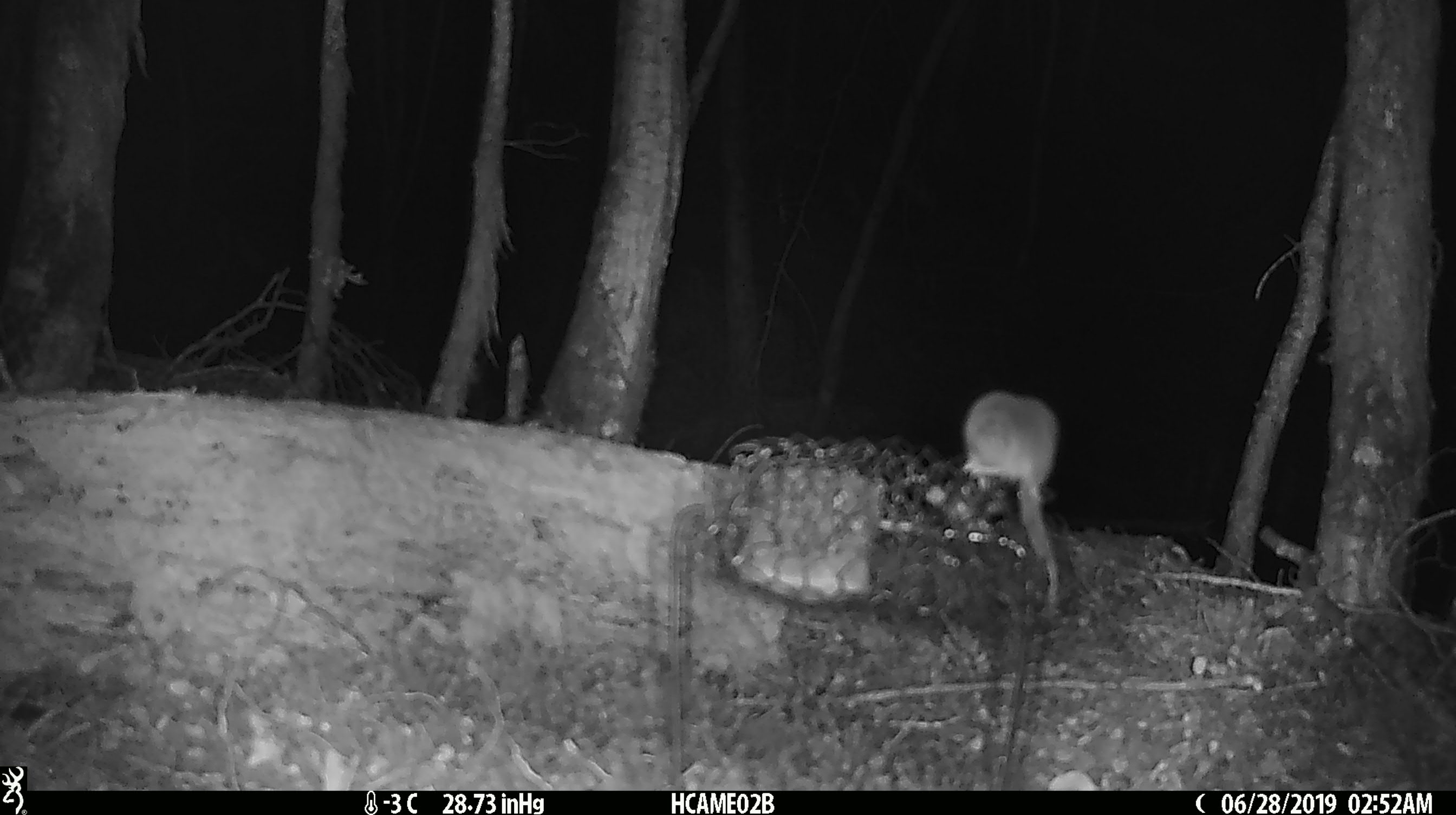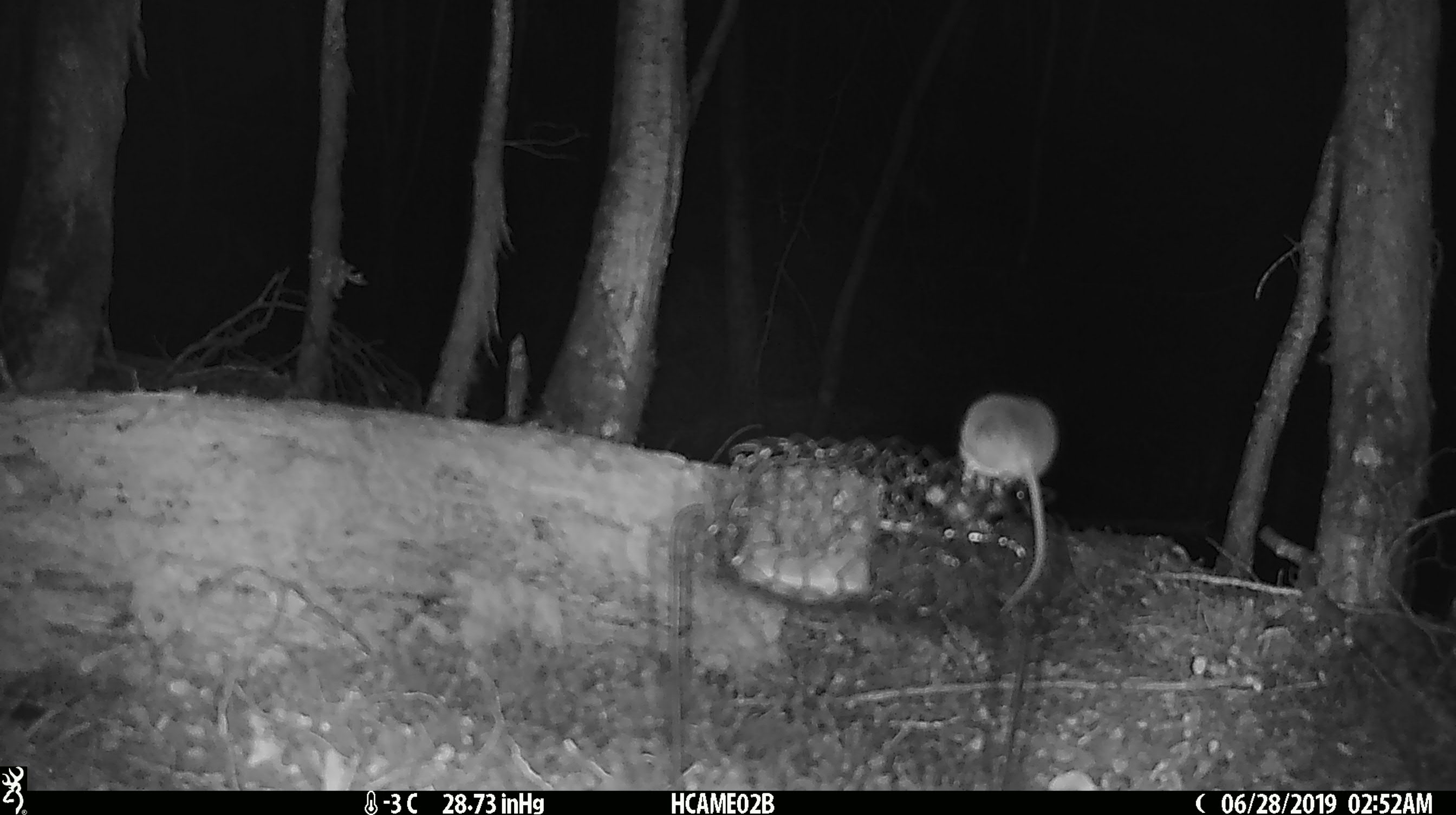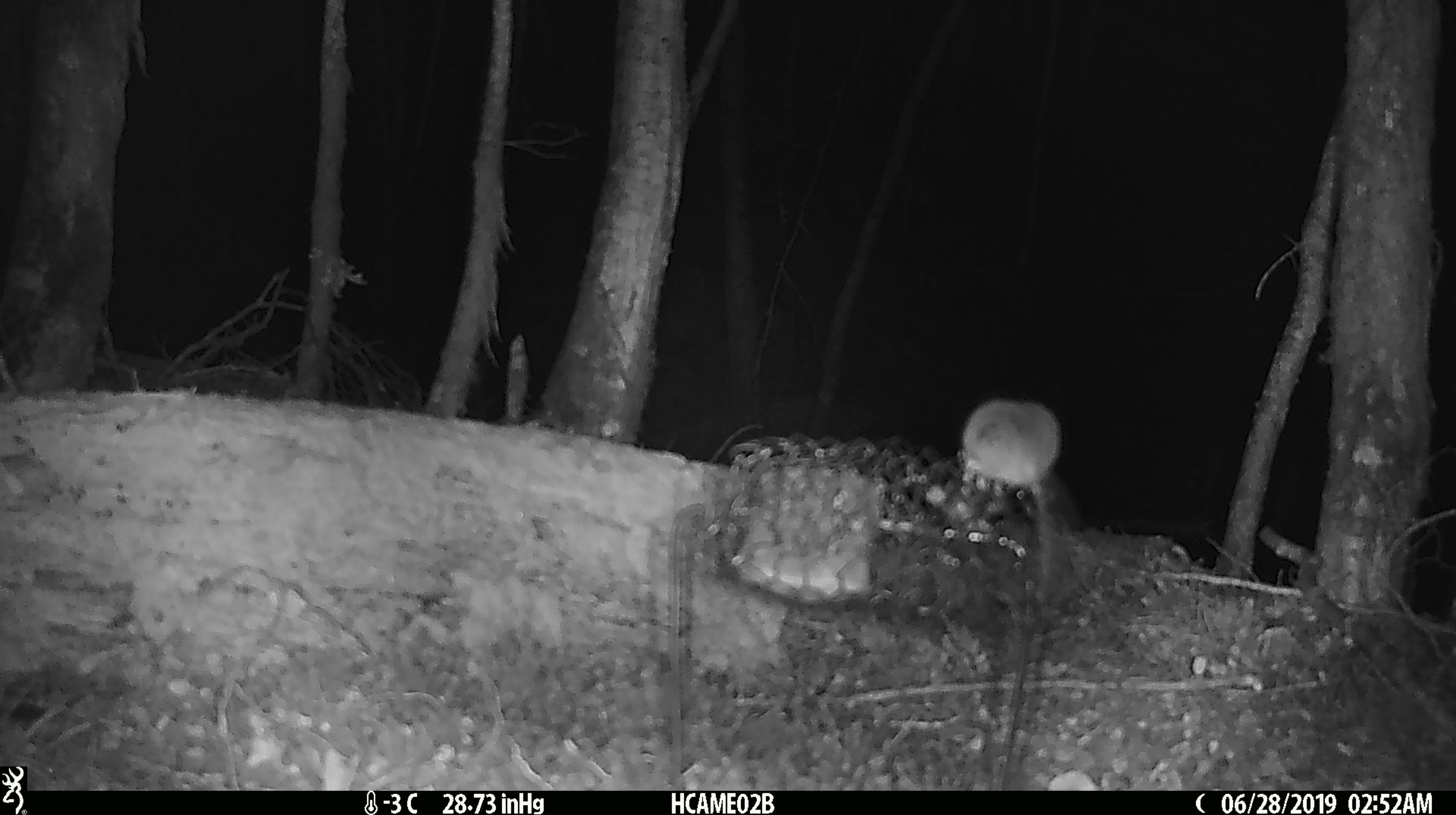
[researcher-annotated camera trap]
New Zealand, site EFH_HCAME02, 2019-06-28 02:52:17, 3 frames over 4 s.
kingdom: Animalia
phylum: Chordata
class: Mammalia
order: Rodentia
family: Muridae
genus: Mus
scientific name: Mus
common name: mouse